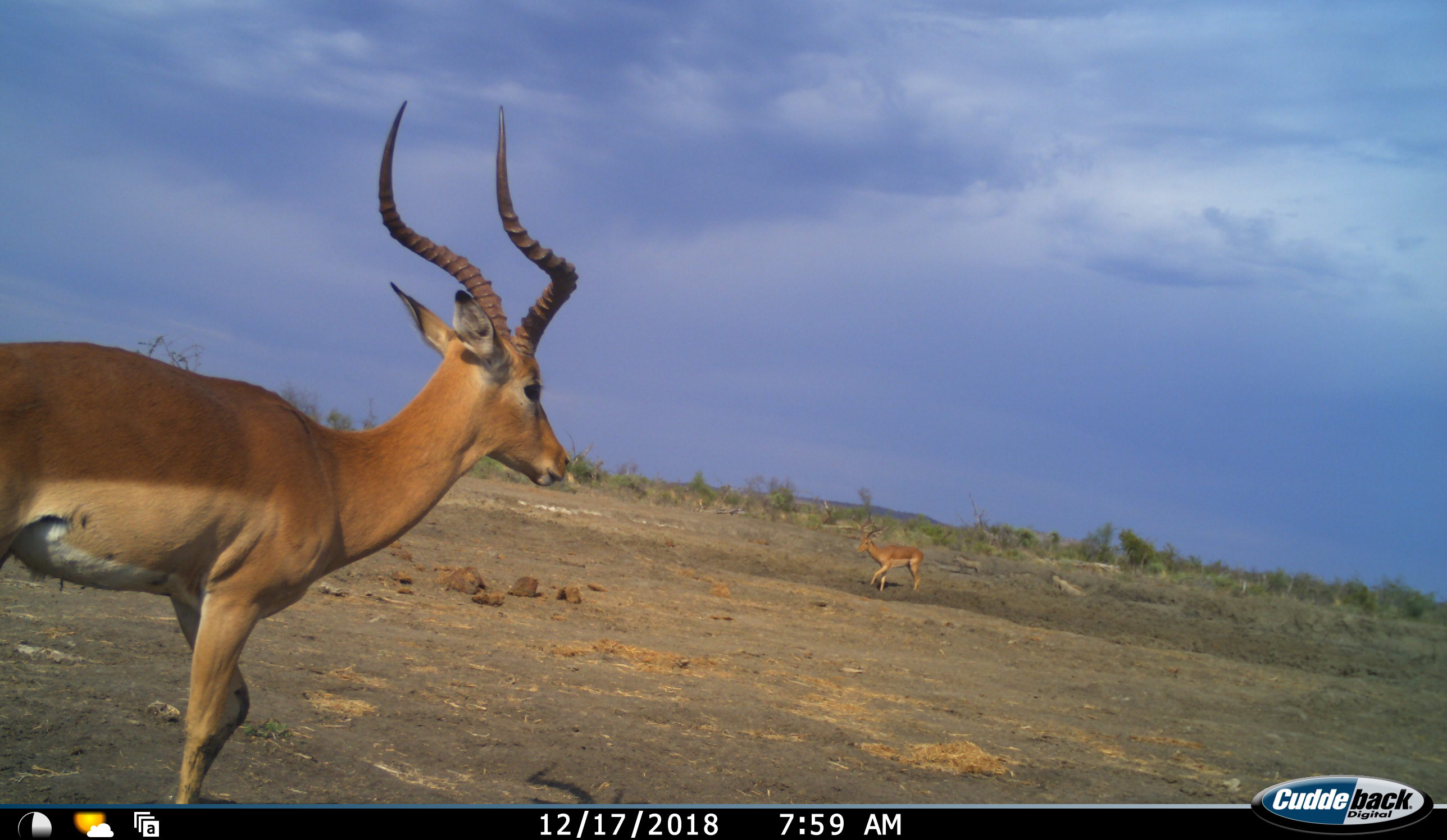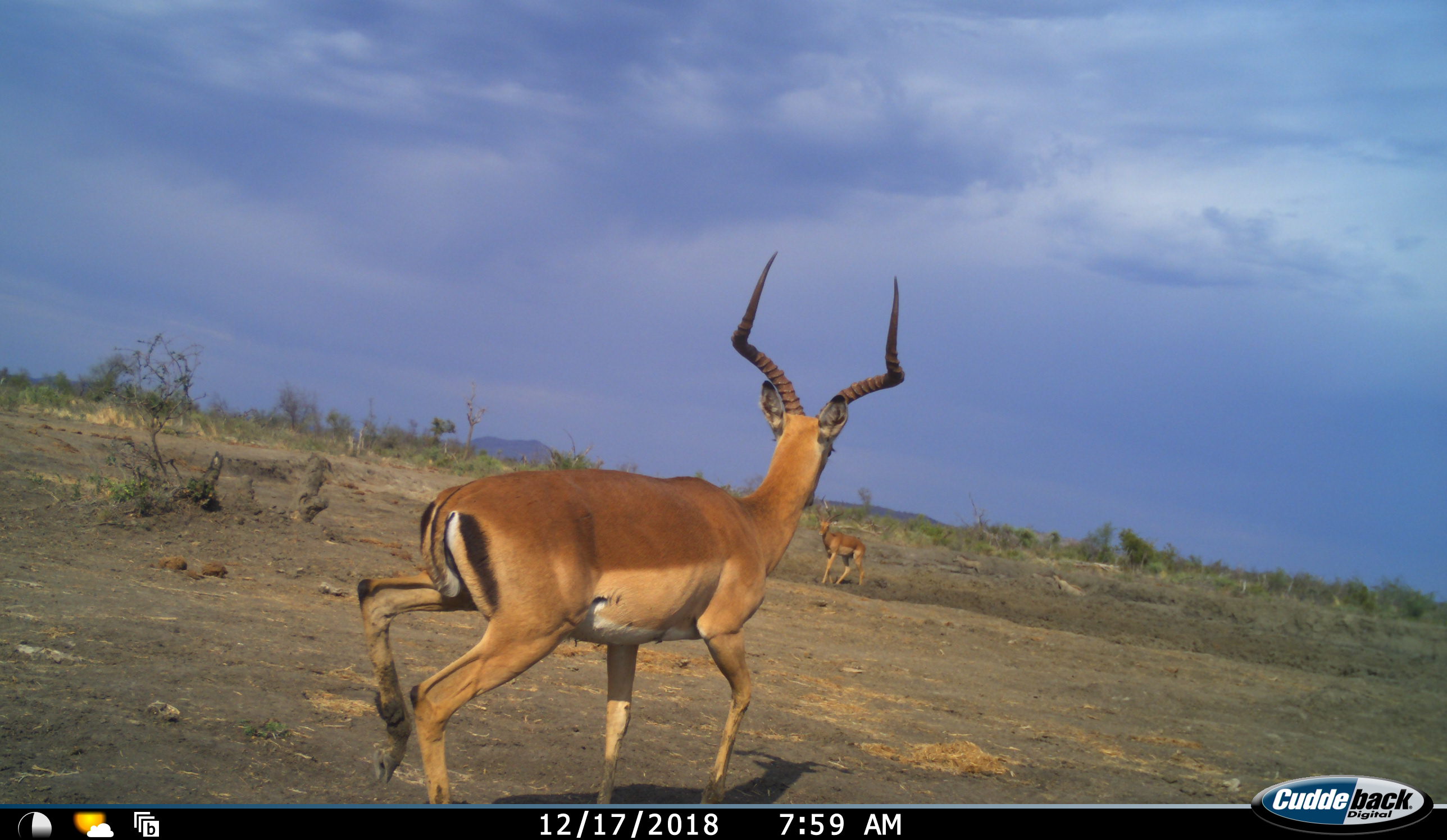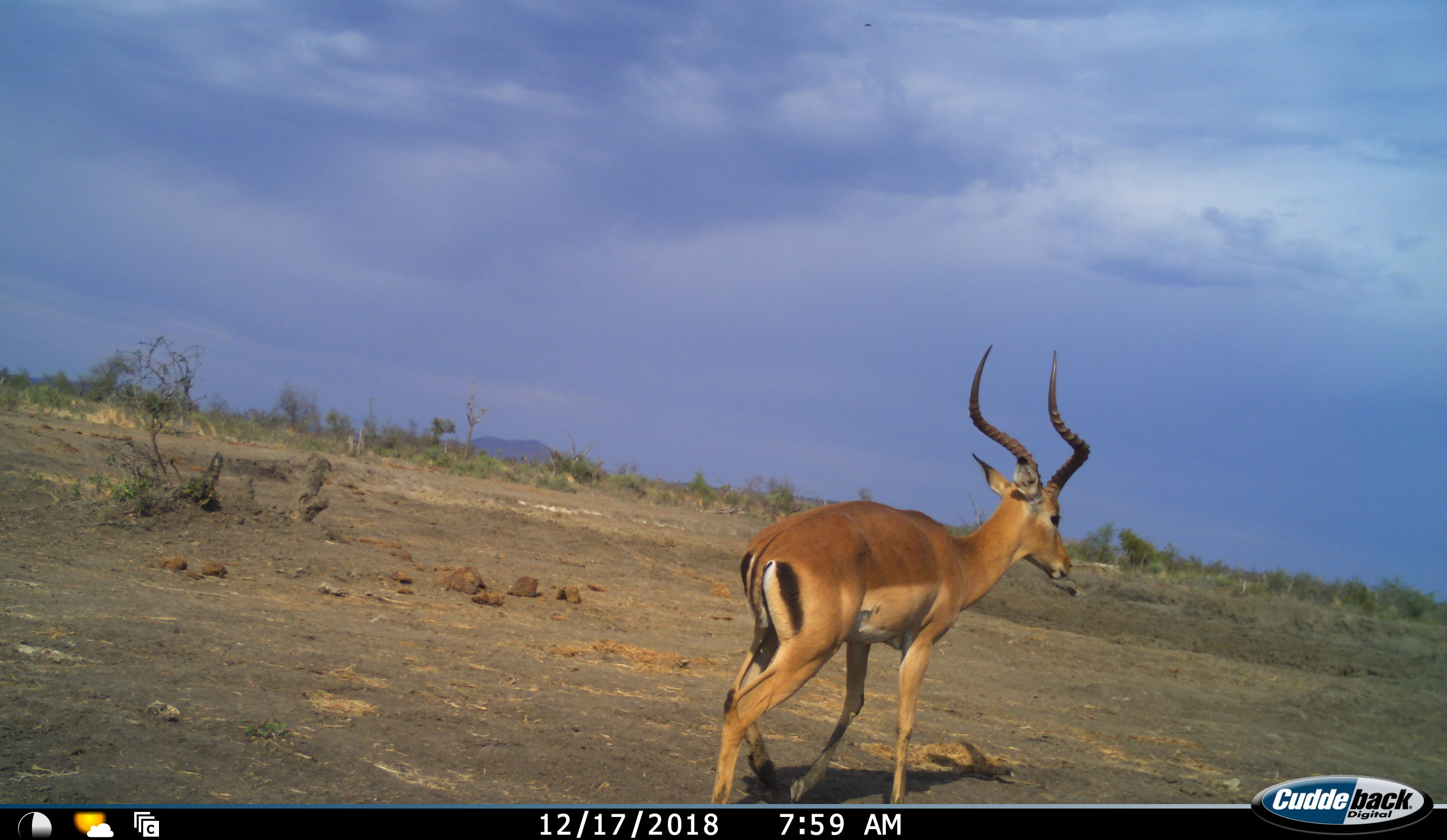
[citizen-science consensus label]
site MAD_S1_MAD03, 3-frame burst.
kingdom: Animalia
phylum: Chordata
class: Mammalia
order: Artiodactyla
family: Bovidae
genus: Aepyceros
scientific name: Aepyceros melampus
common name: impala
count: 2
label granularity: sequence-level